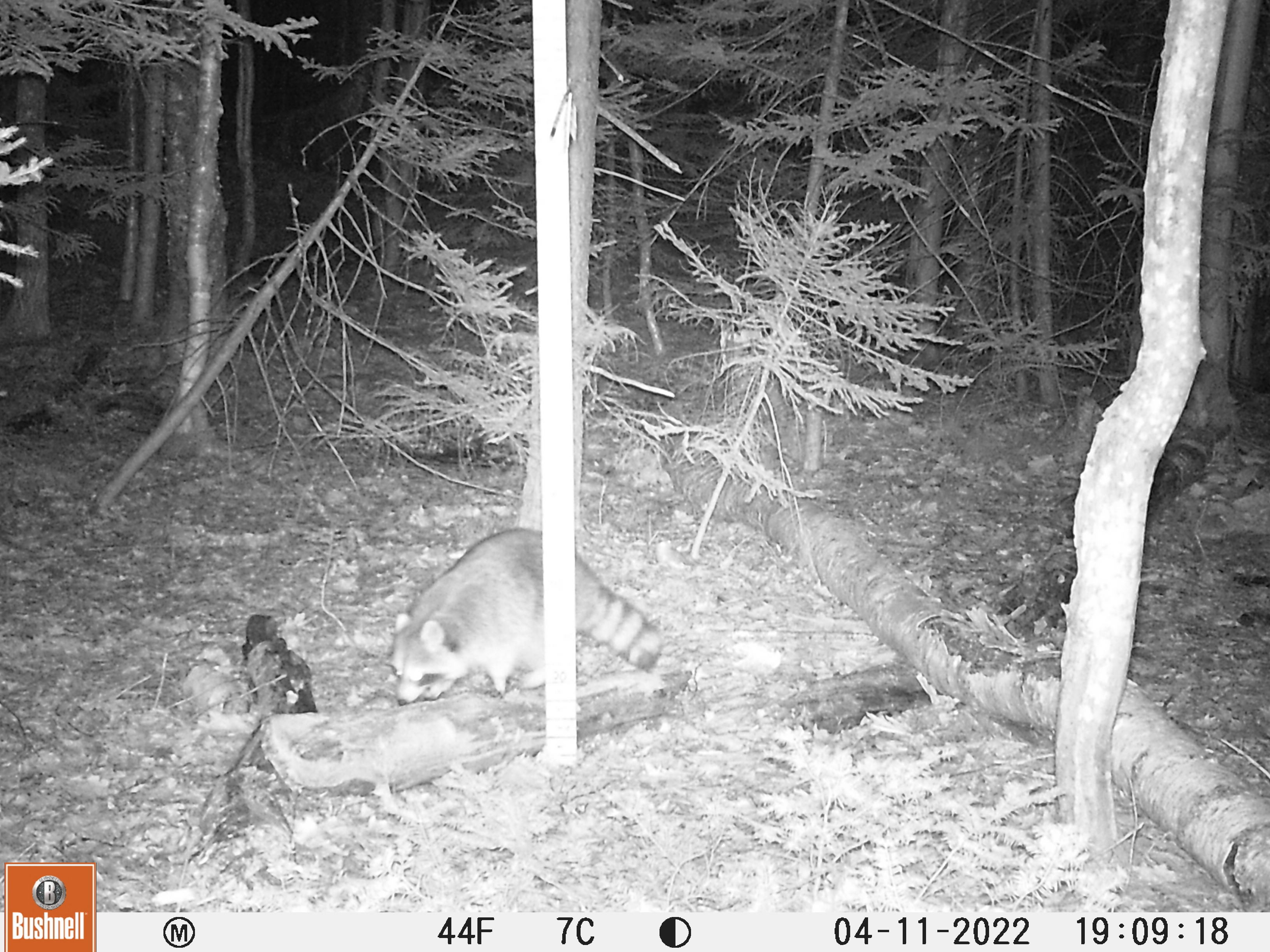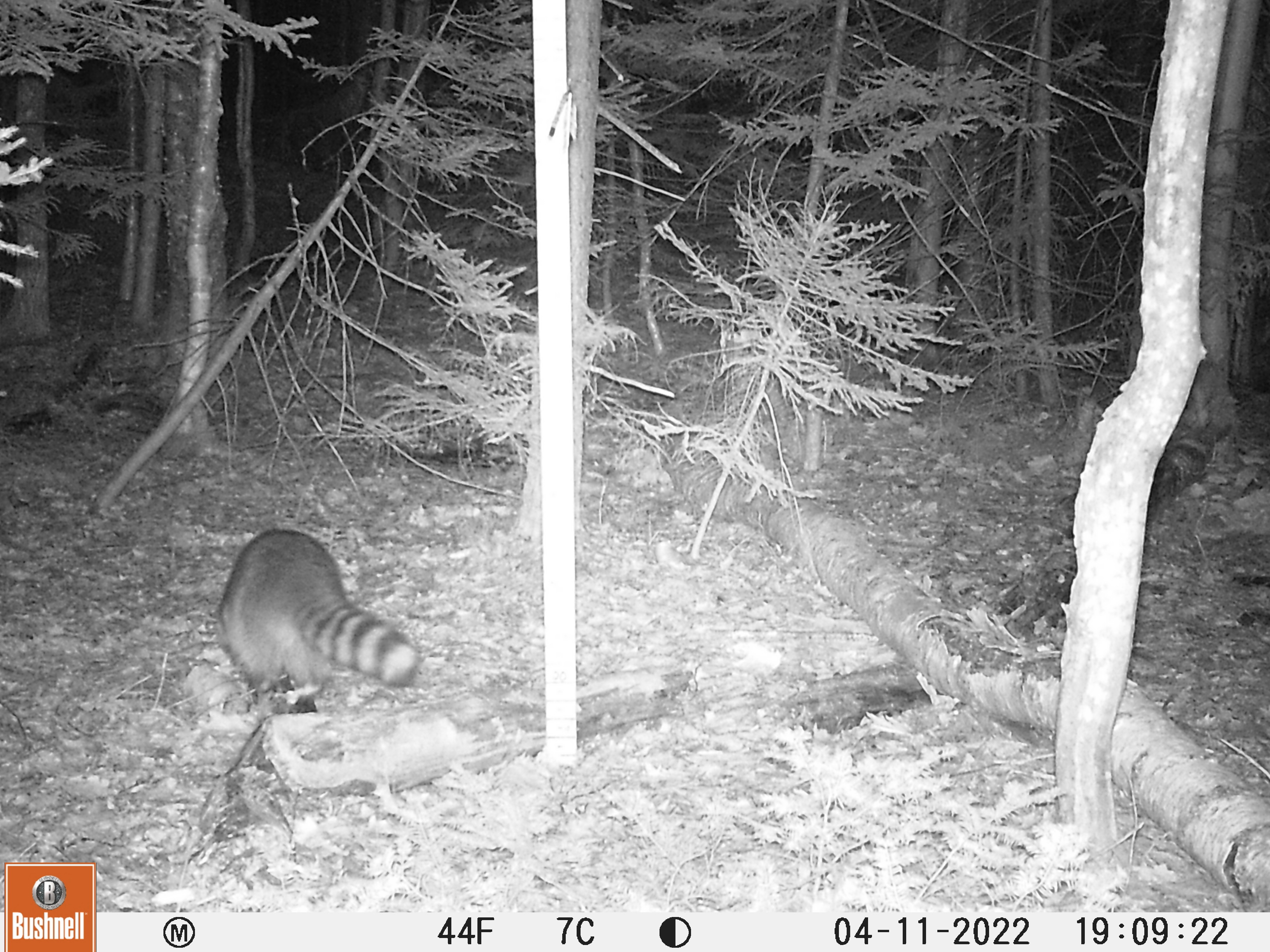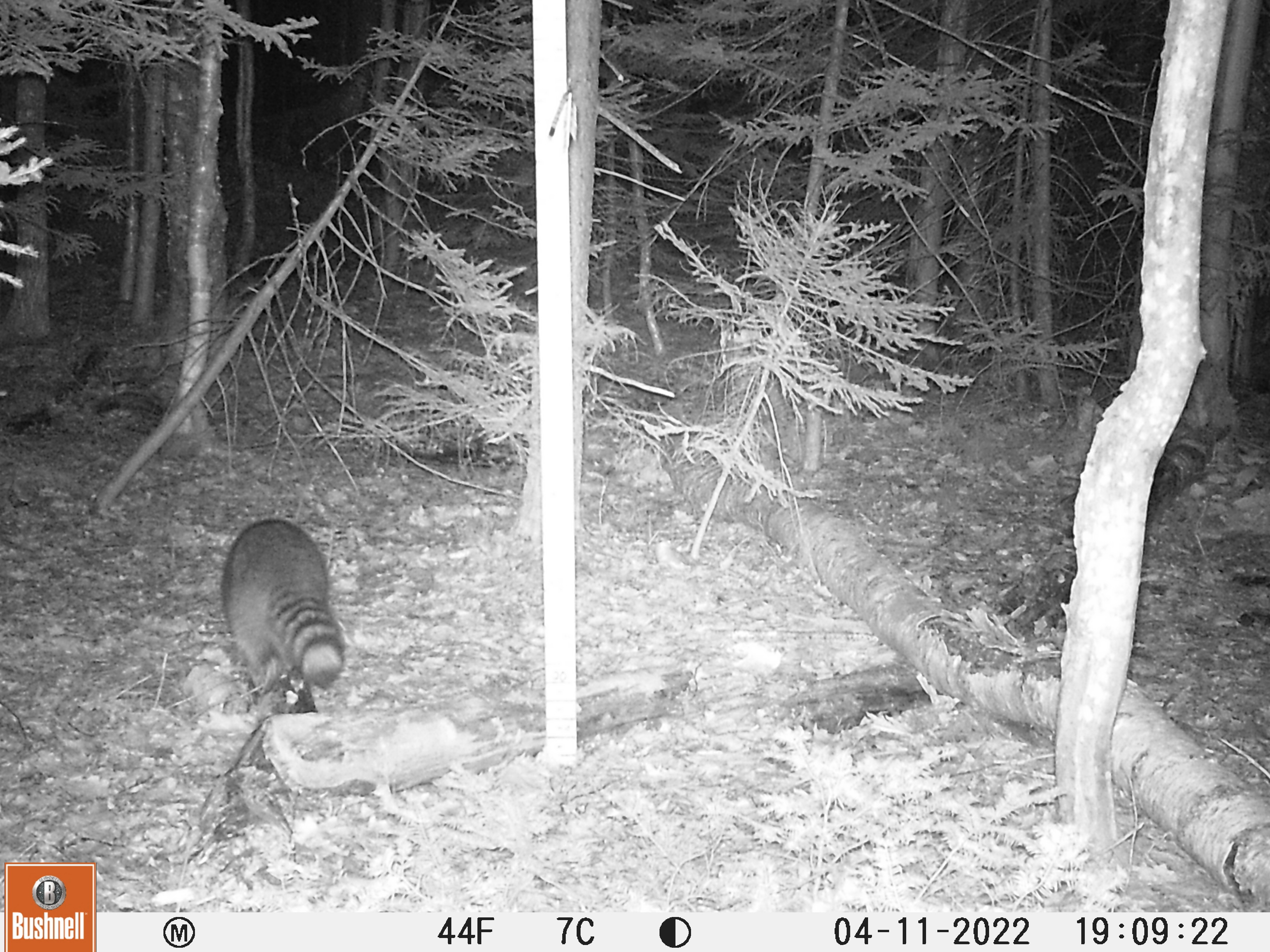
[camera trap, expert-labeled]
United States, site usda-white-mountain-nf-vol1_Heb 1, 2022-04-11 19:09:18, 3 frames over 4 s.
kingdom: Animalia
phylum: Chordata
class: Mammalia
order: Carnivora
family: Procyonidae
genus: Procyon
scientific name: Procyon lotor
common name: raccoon